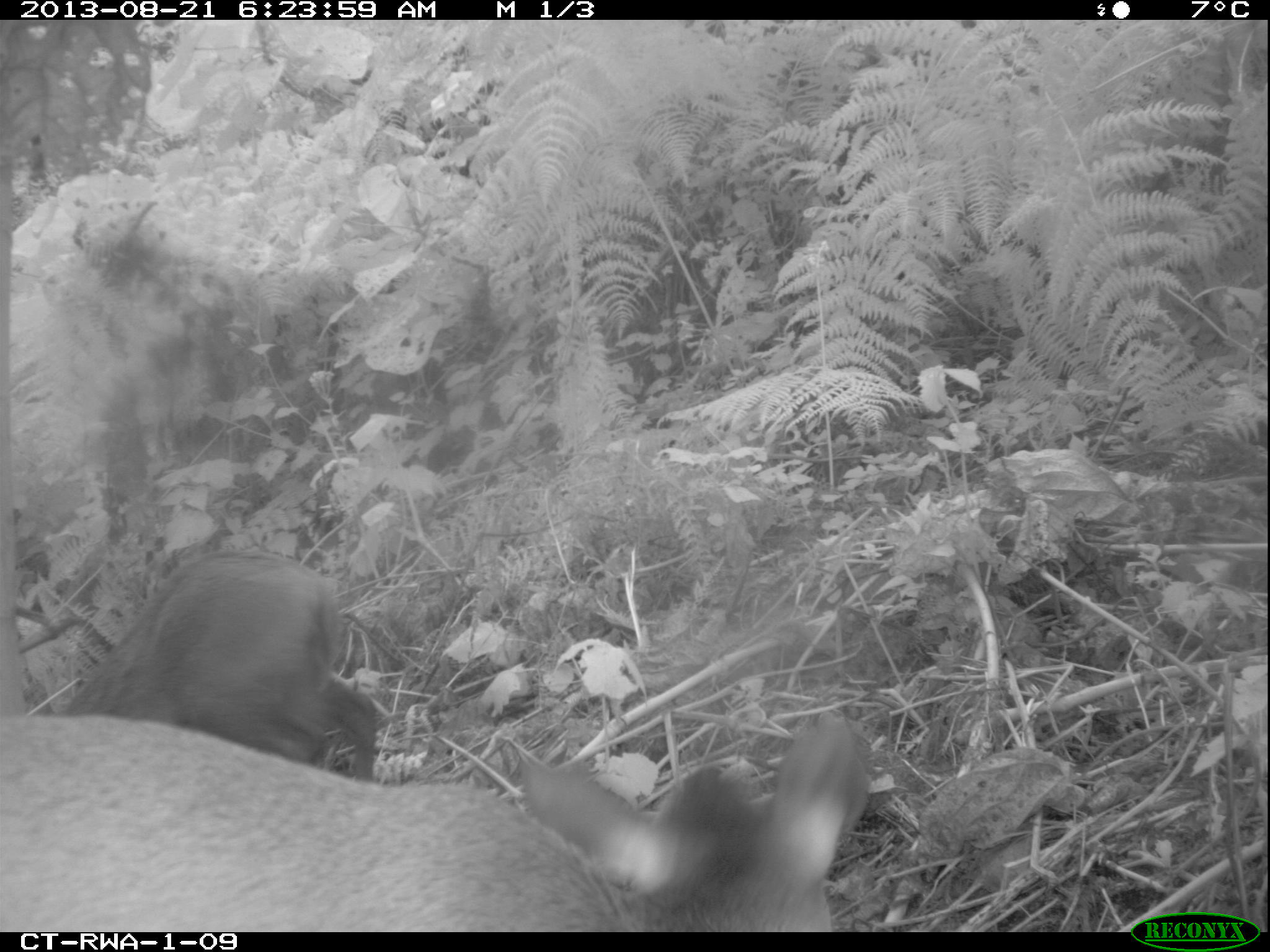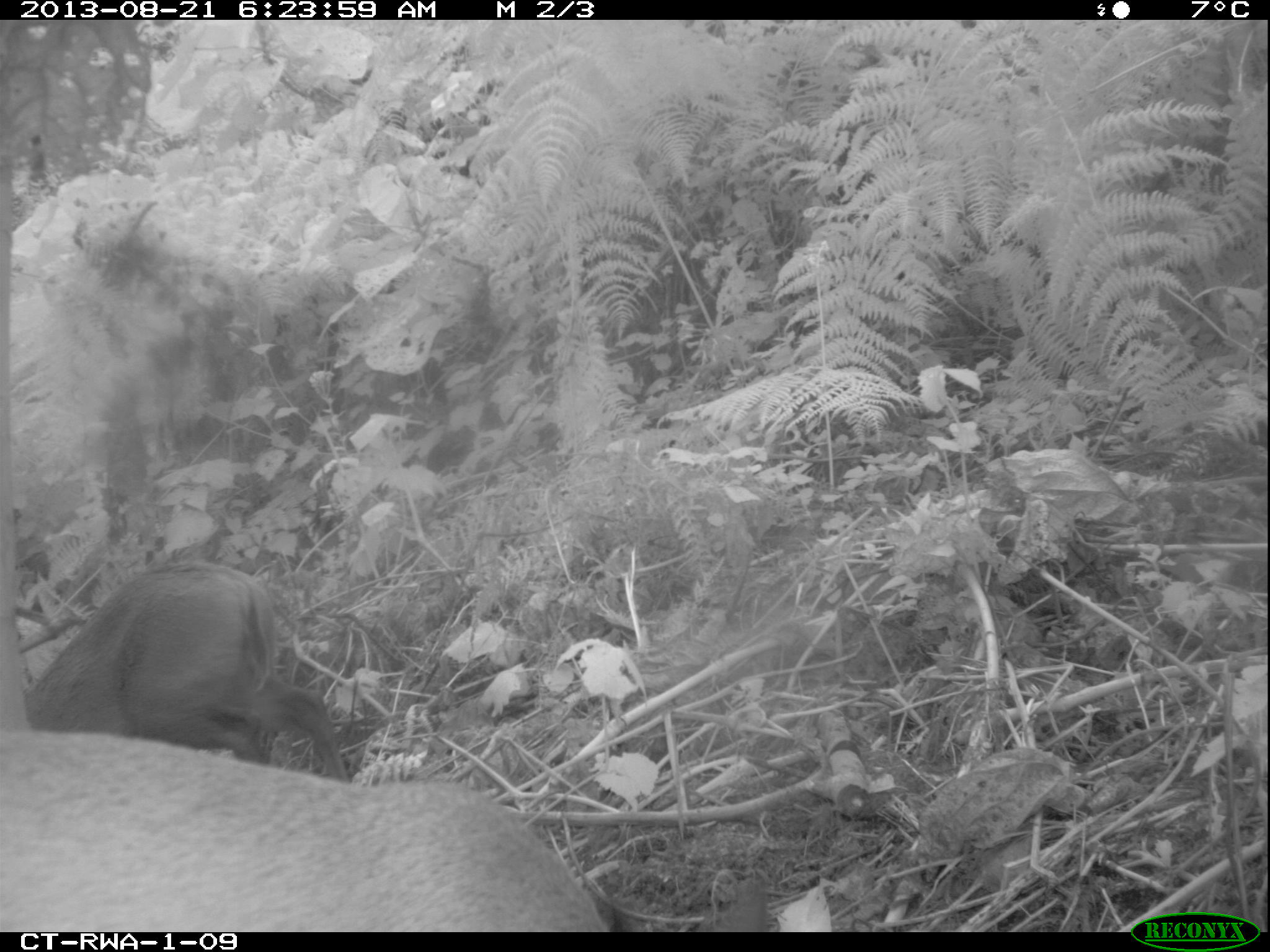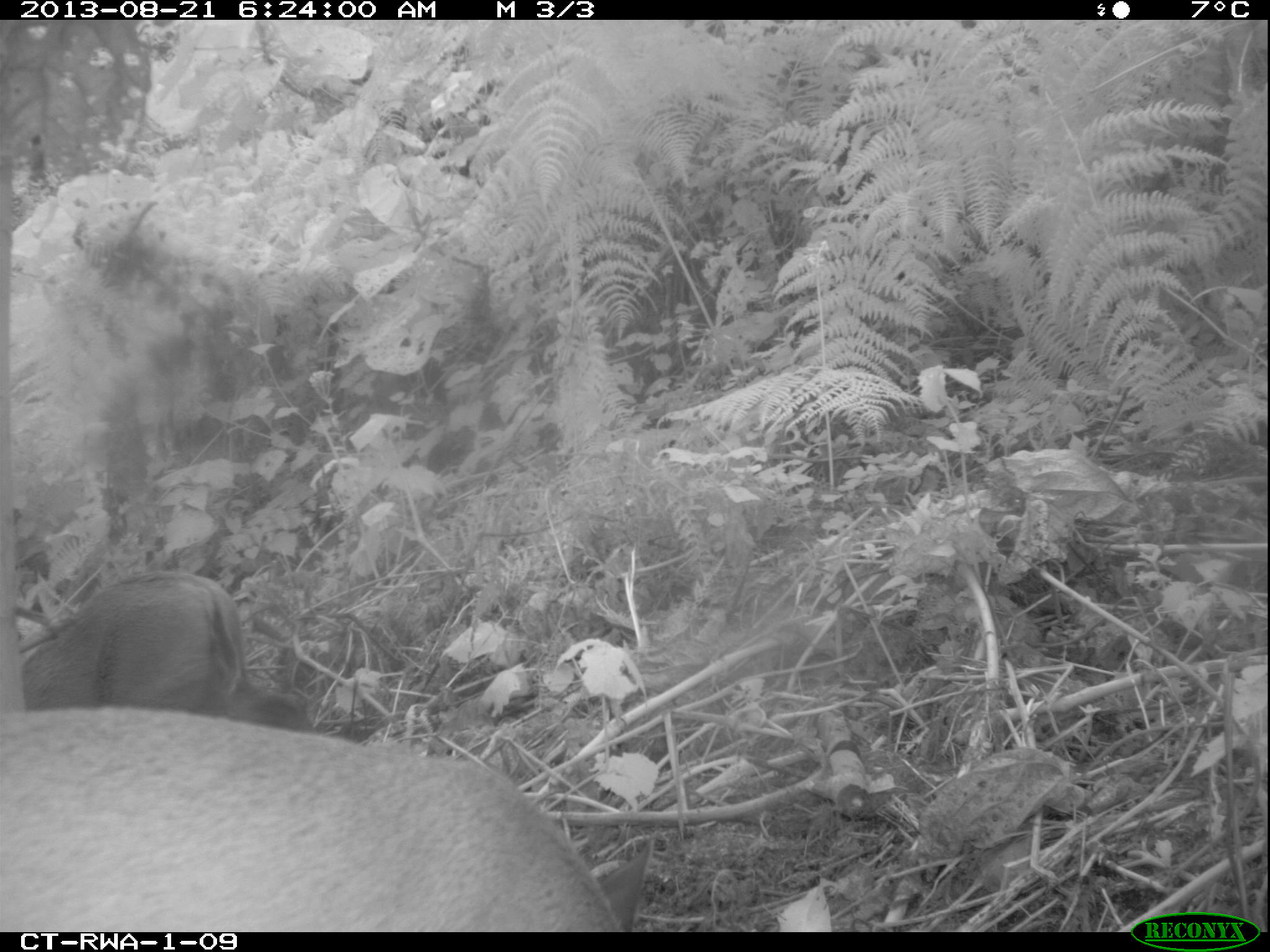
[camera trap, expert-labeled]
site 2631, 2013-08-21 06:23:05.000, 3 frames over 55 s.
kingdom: Animalia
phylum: Chordata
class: Mammalia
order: Artiodactyla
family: Bovidae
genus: Cephalophus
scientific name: Cephalophus nigrifrons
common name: black-fronted duiker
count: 2